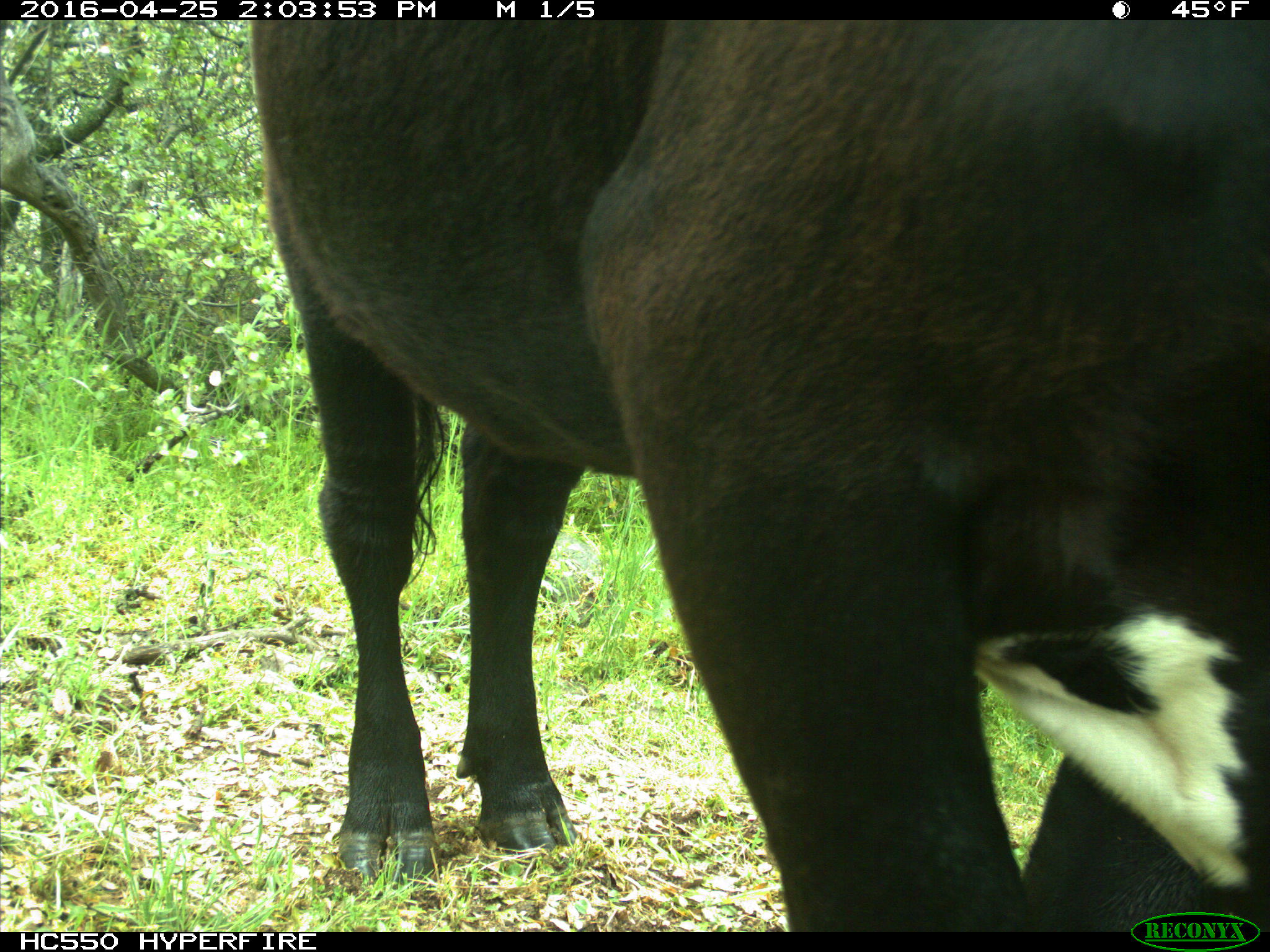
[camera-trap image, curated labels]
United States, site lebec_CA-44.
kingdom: Animalia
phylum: Chordata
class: Mammalia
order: Artiodactyla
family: Bovidae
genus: Bos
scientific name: Bos taurus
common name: domestic cow